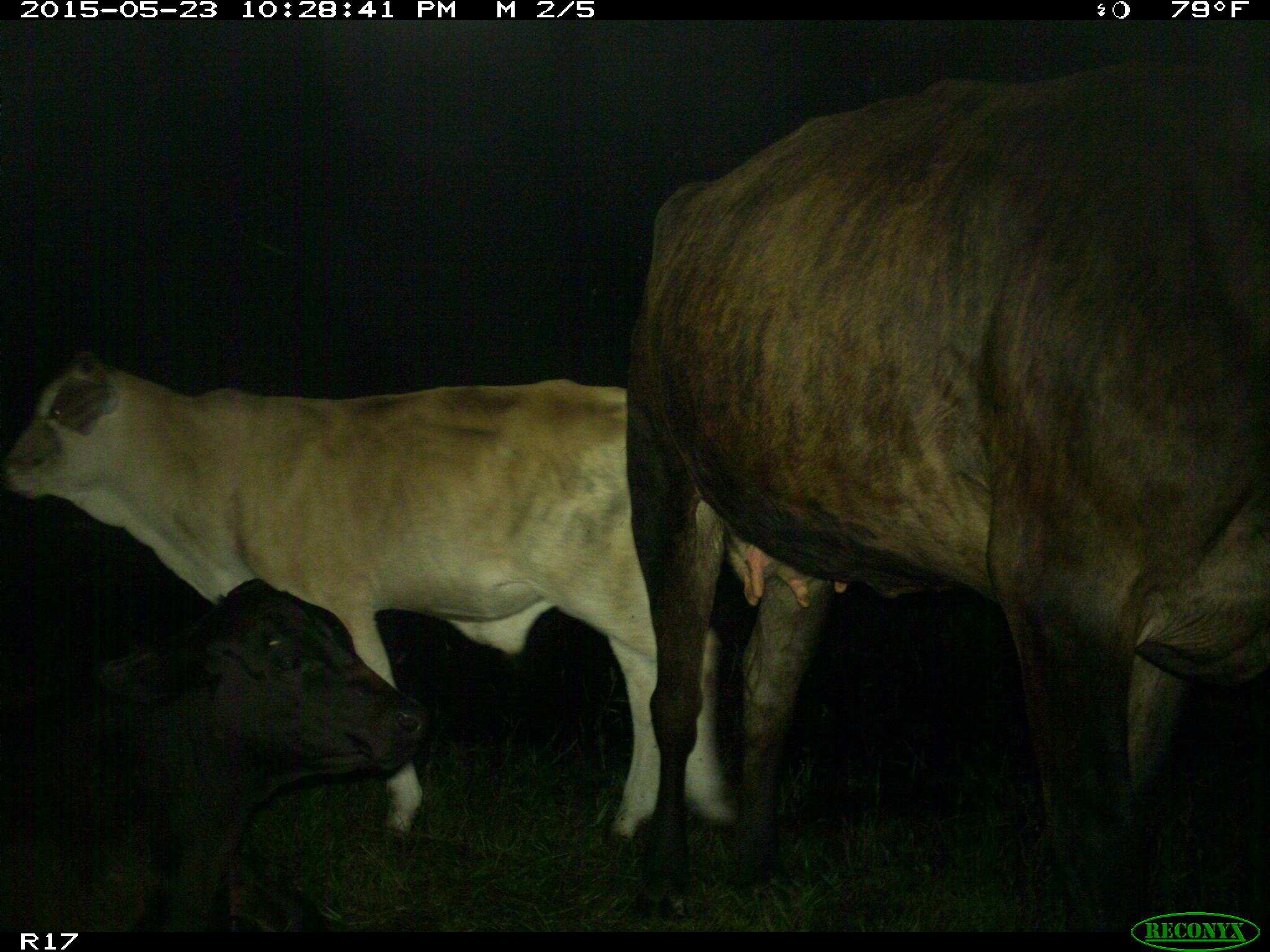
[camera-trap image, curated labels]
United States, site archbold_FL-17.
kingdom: Animalia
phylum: Chordata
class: Mammalia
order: Artiodactyla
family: Bovidae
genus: Bos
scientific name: Bos taurus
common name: domestic cow